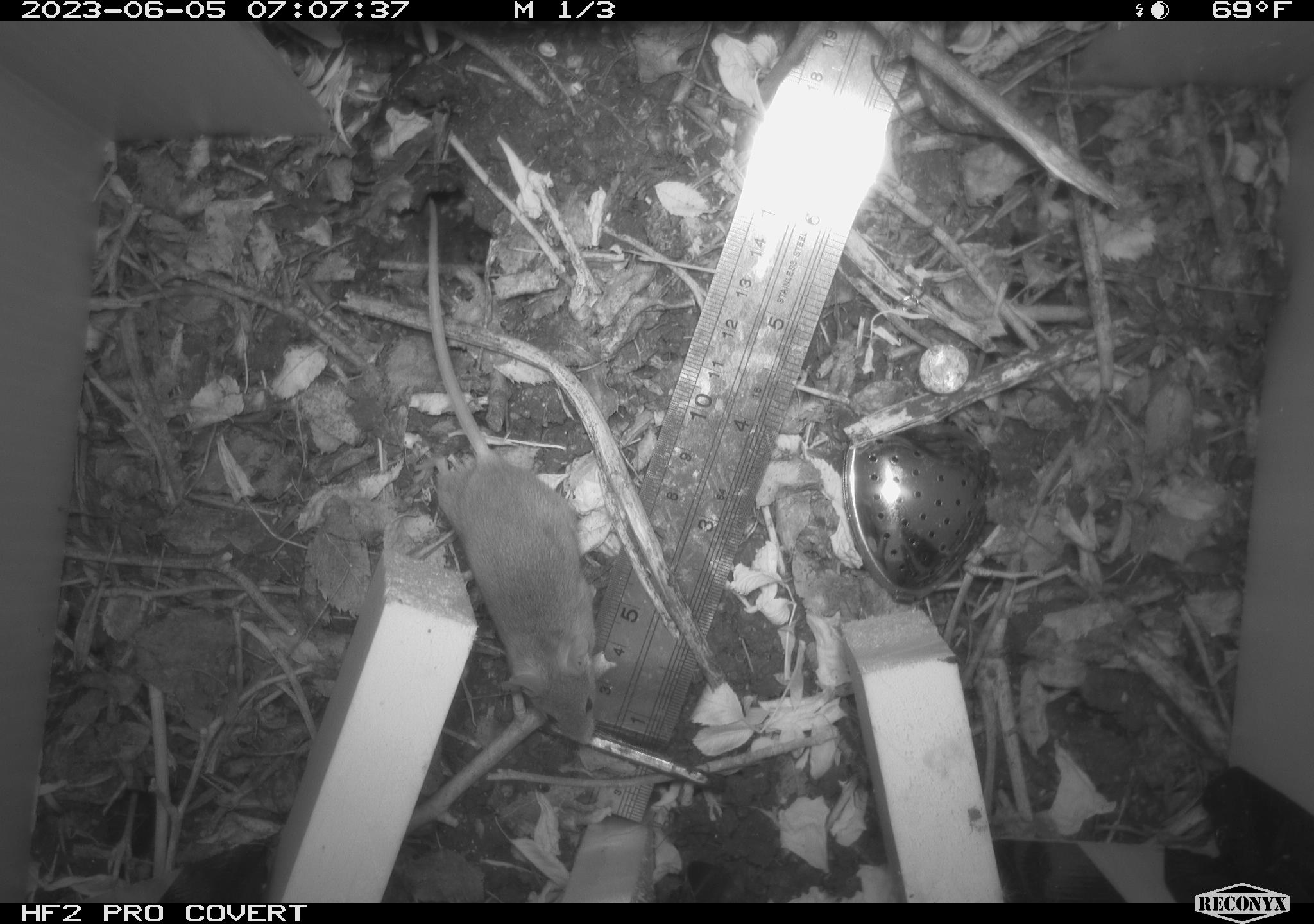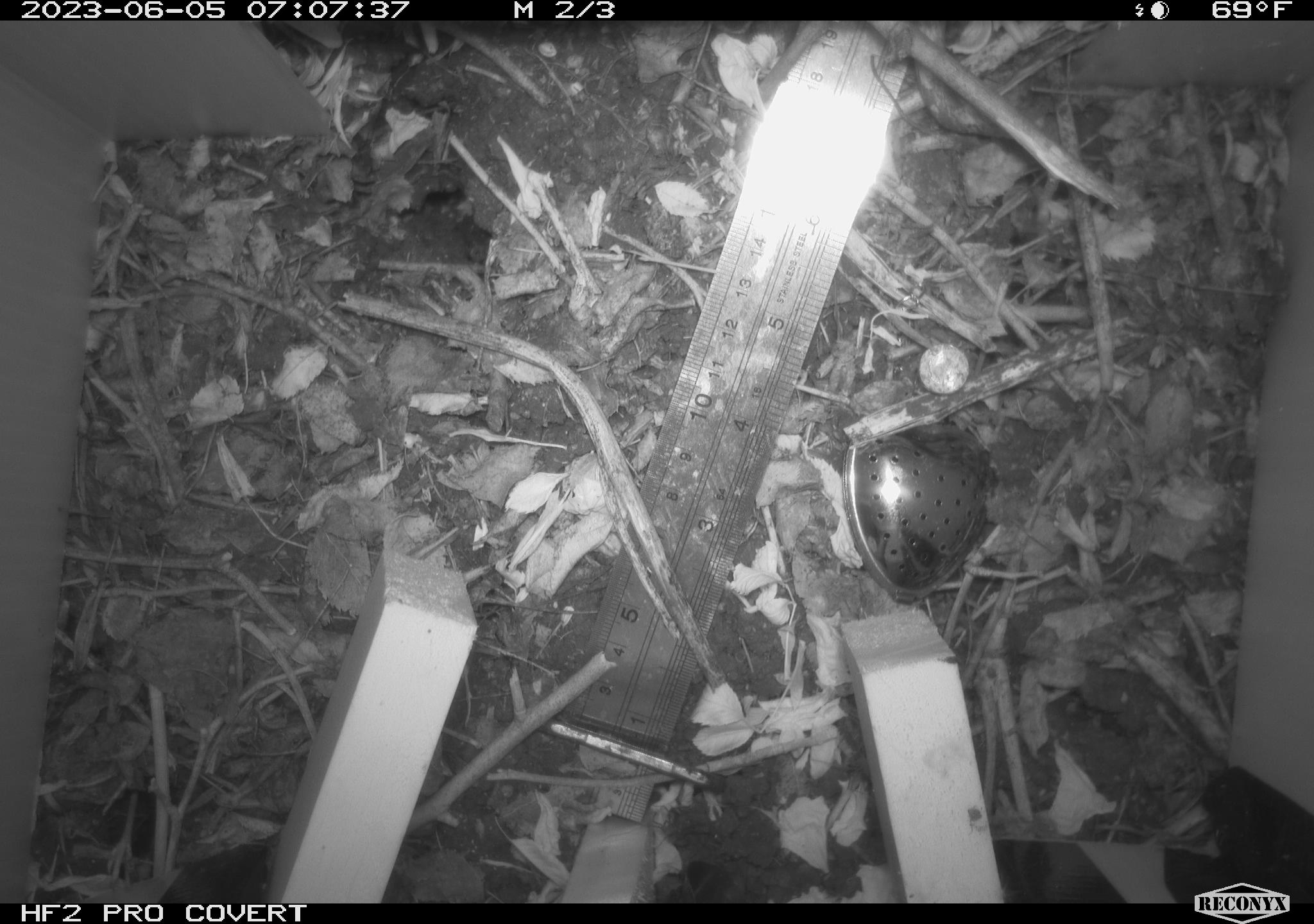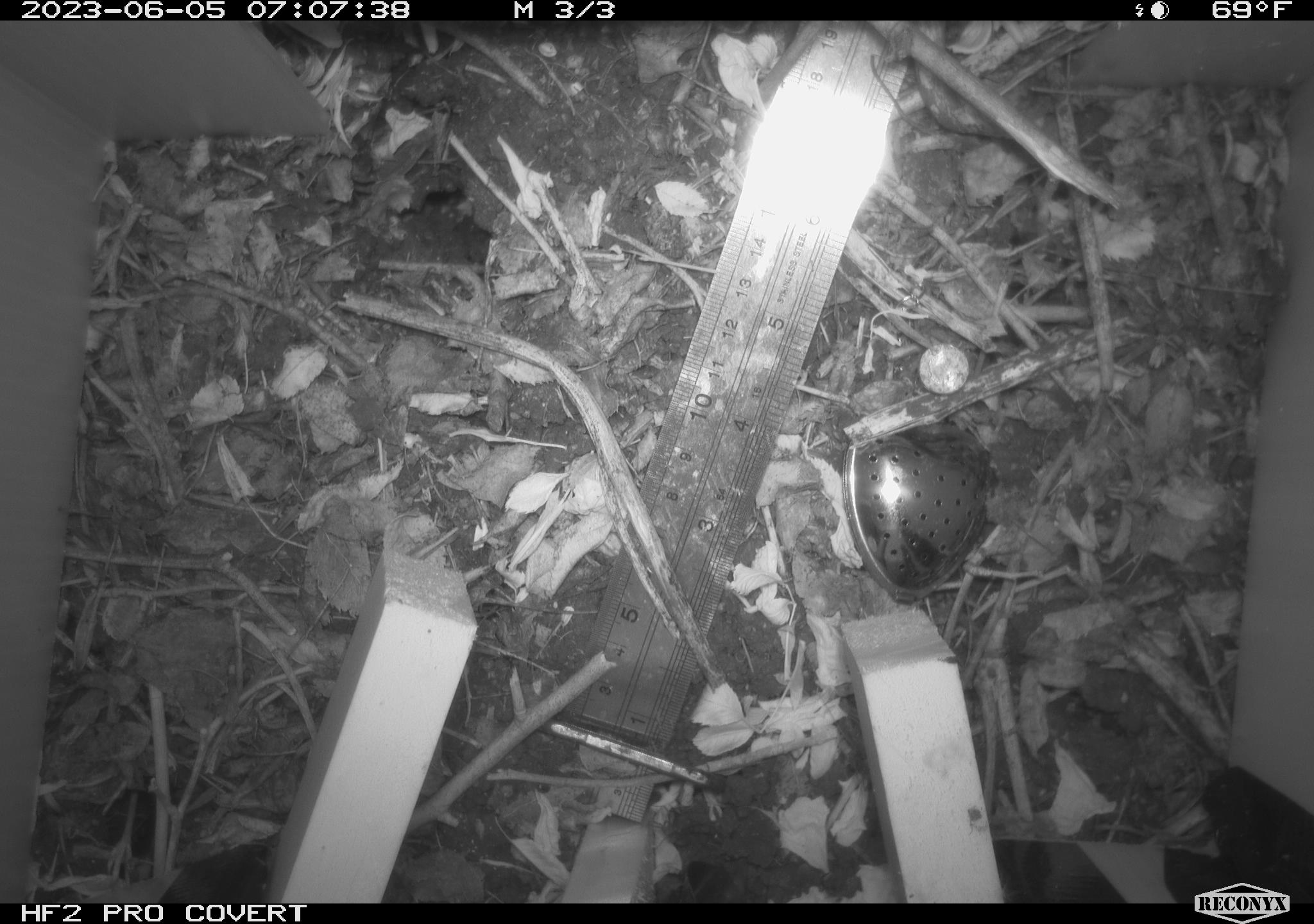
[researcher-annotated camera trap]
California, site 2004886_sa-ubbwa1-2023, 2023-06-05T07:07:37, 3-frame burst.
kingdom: Animalia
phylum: Chordata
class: Mammalia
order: Rodentia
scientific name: Rodentia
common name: rodent